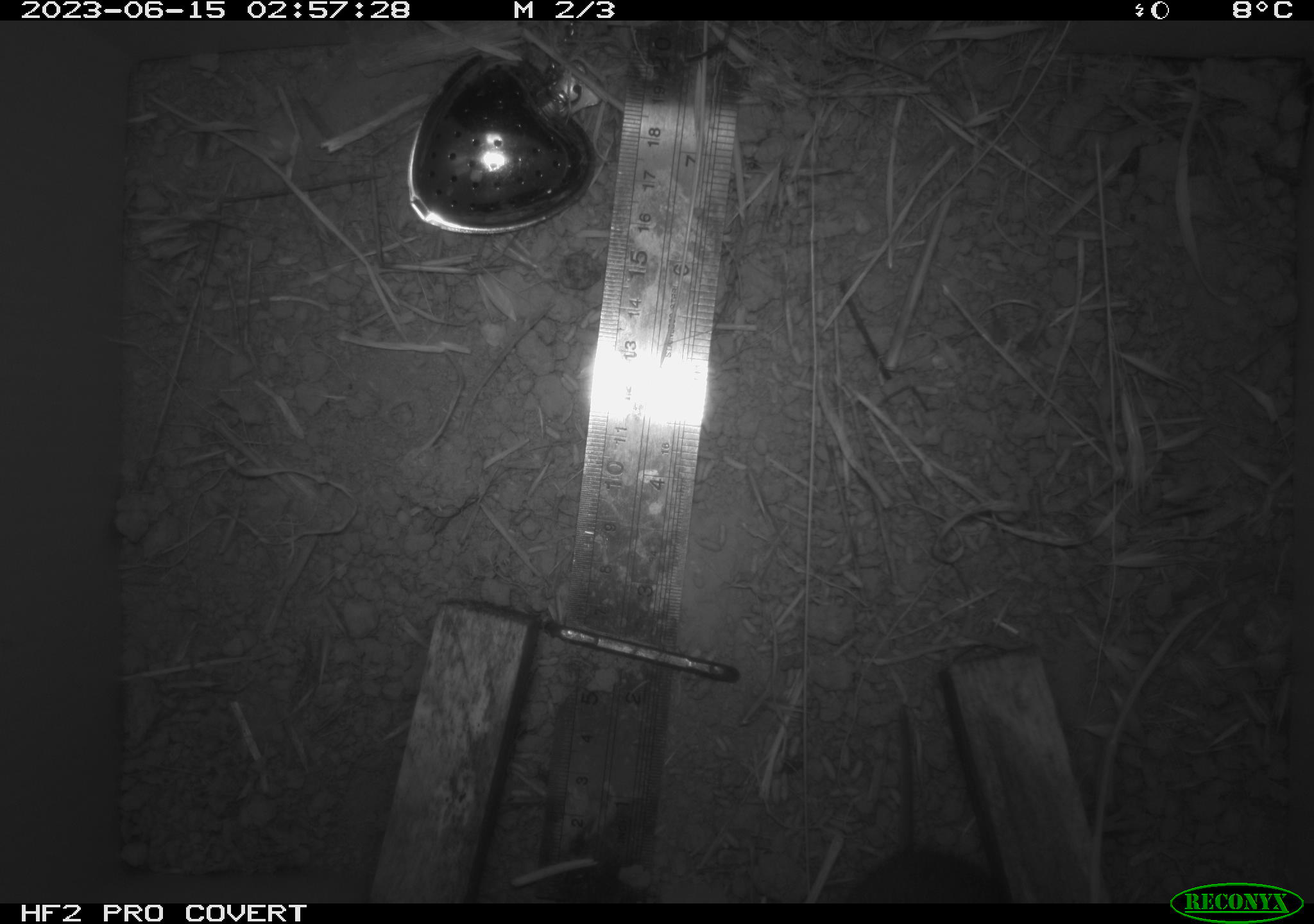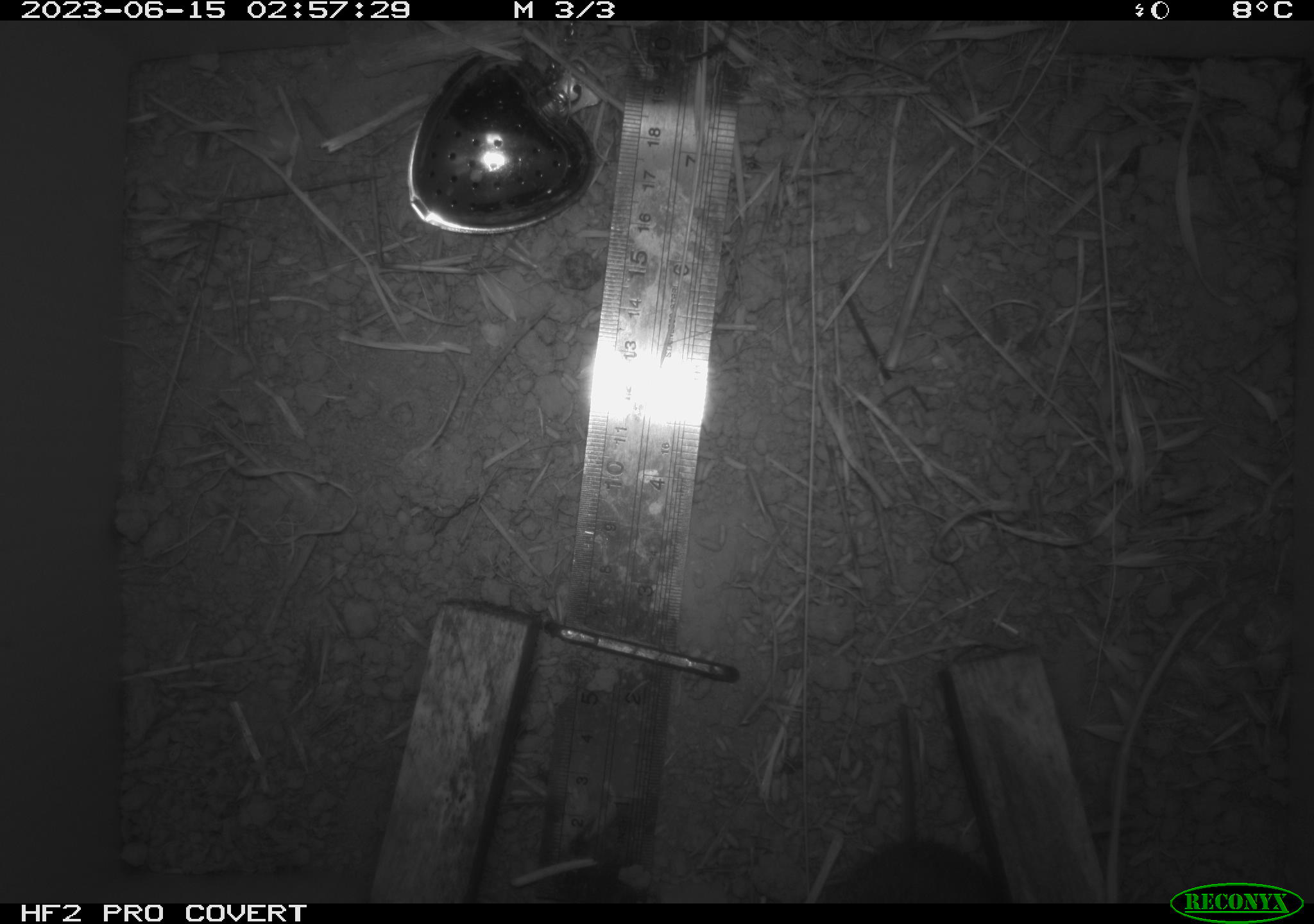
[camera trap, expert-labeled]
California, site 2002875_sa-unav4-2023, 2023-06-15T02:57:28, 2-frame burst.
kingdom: Animalia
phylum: Chordata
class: Mammalia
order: Rodentia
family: Cricetidae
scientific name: Arvicolinae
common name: voles, lemmings, and muskrats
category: arvicolinae subfamily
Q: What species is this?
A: Arvicolinae subfamily (voles, lemmings, and muskrats) (Arvicolinae).